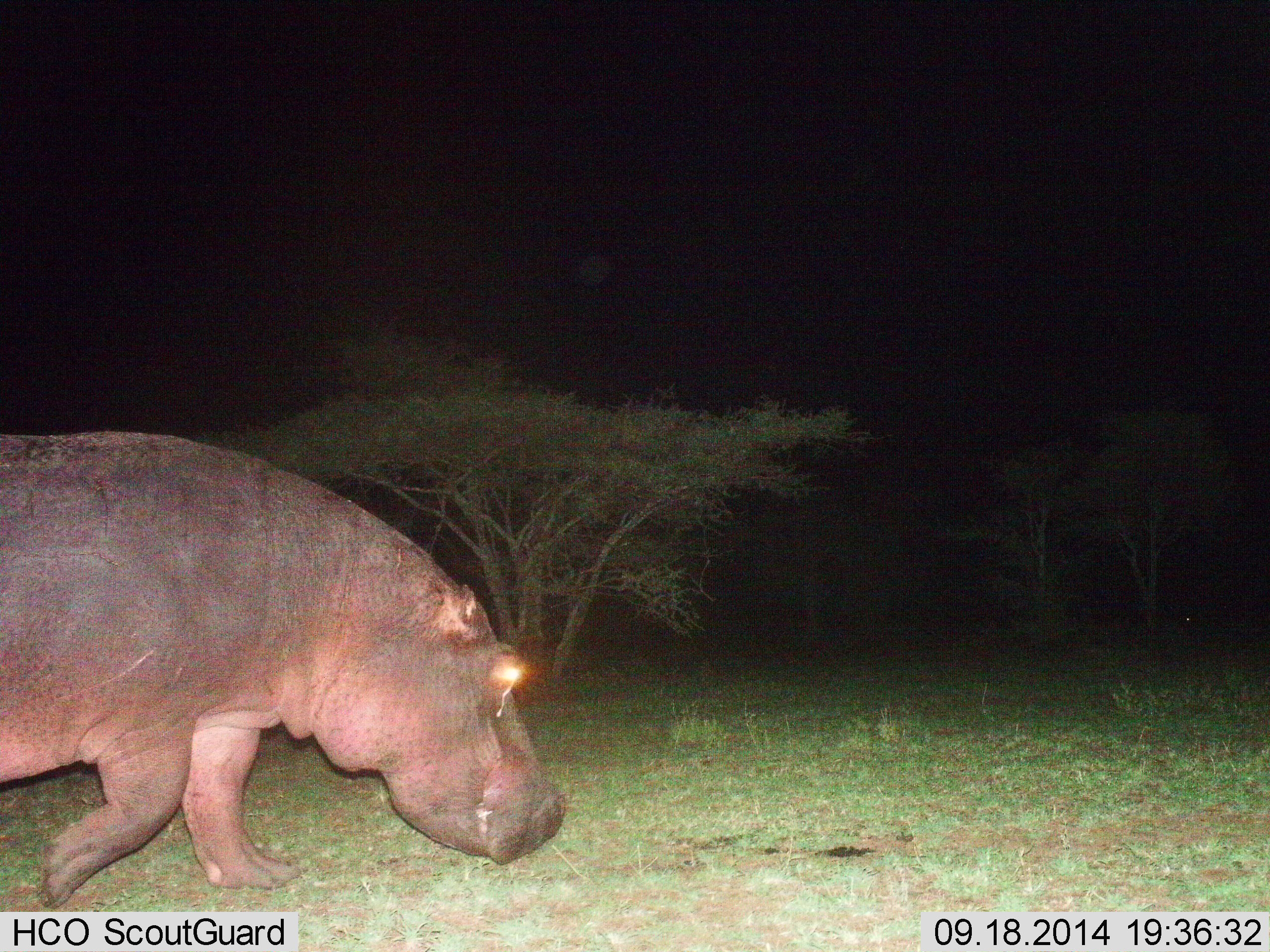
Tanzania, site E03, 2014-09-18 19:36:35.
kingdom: Animalia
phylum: Chordata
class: Mammalia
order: Artiodactyla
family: Hippopotamidae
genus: Hippopotamus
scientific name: Hippopotamus amphibius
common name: hippopotamus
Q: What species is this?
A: Hippopotamus (Hippopotamus amphibius).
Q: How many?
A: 1.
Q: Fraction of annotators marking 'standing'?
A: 40%.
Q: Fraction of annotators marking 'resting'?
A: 0%.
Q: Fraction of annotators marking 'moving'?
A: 60%.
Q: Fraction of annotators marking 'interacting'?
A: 0%.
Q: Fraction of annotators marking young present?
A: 0%.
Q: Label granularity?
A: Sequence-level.